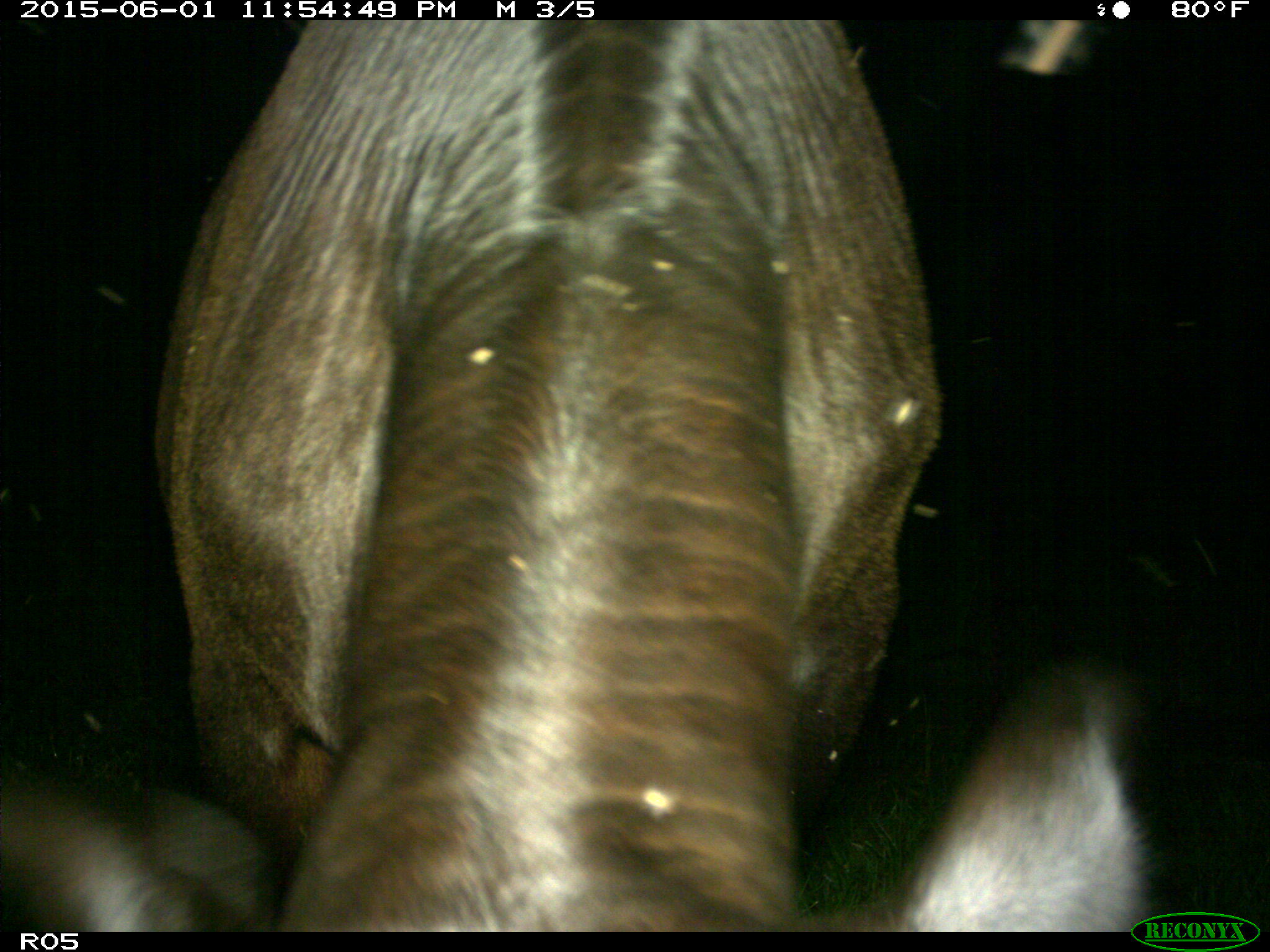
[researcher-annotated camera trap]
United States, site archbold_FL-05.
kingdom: Animalia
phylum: Chordata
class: Mammalia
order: Artiodactyla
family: Bovidae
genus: Bos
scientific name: Bos taurus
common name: domestic cow